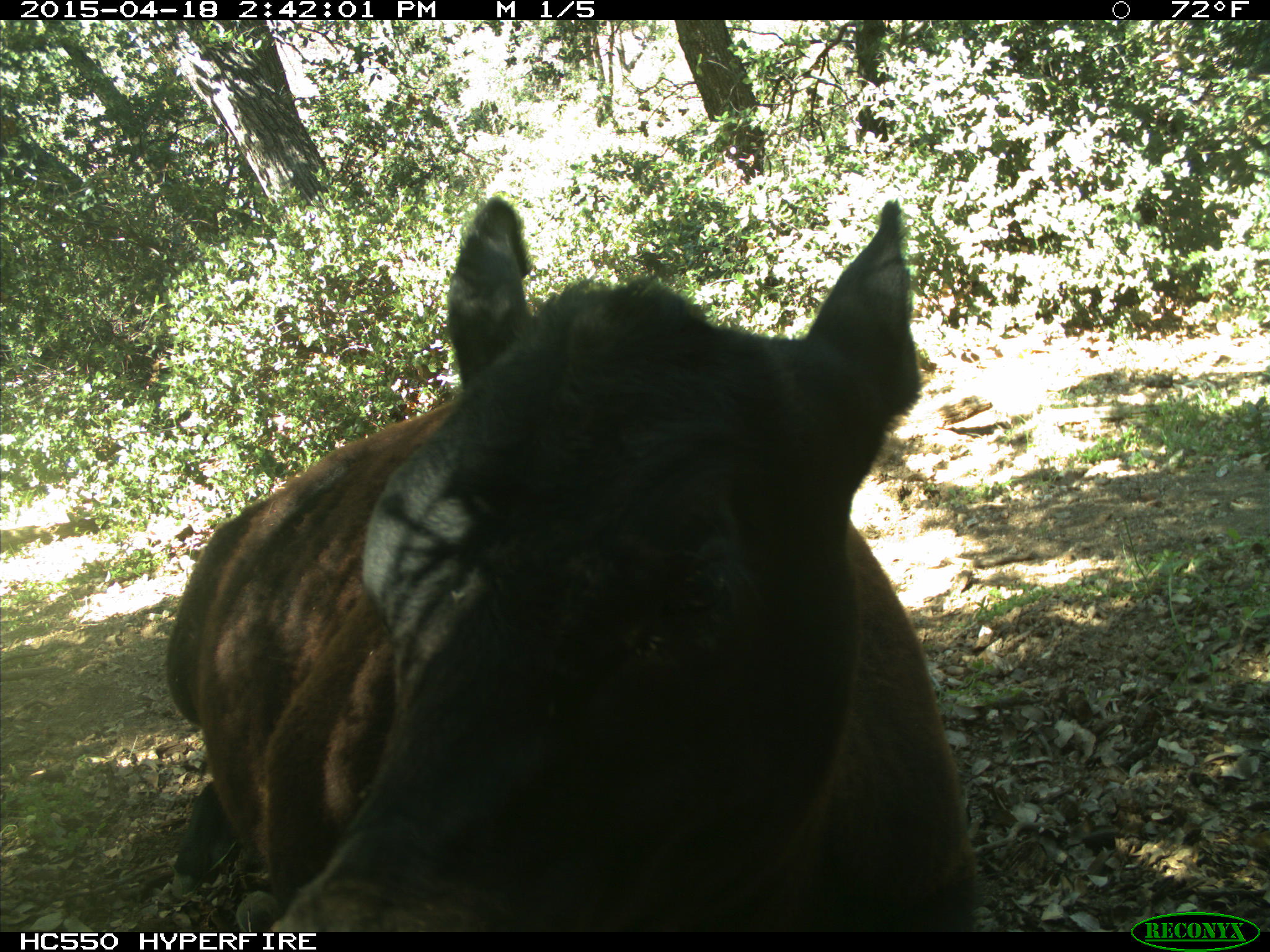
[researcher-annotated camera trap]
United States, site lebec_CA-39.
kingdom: Animalia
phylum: Chordata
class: Mammalia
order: Artiodactyla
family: Bovidae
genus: Bos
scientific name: Bos taurus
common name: domestic cow